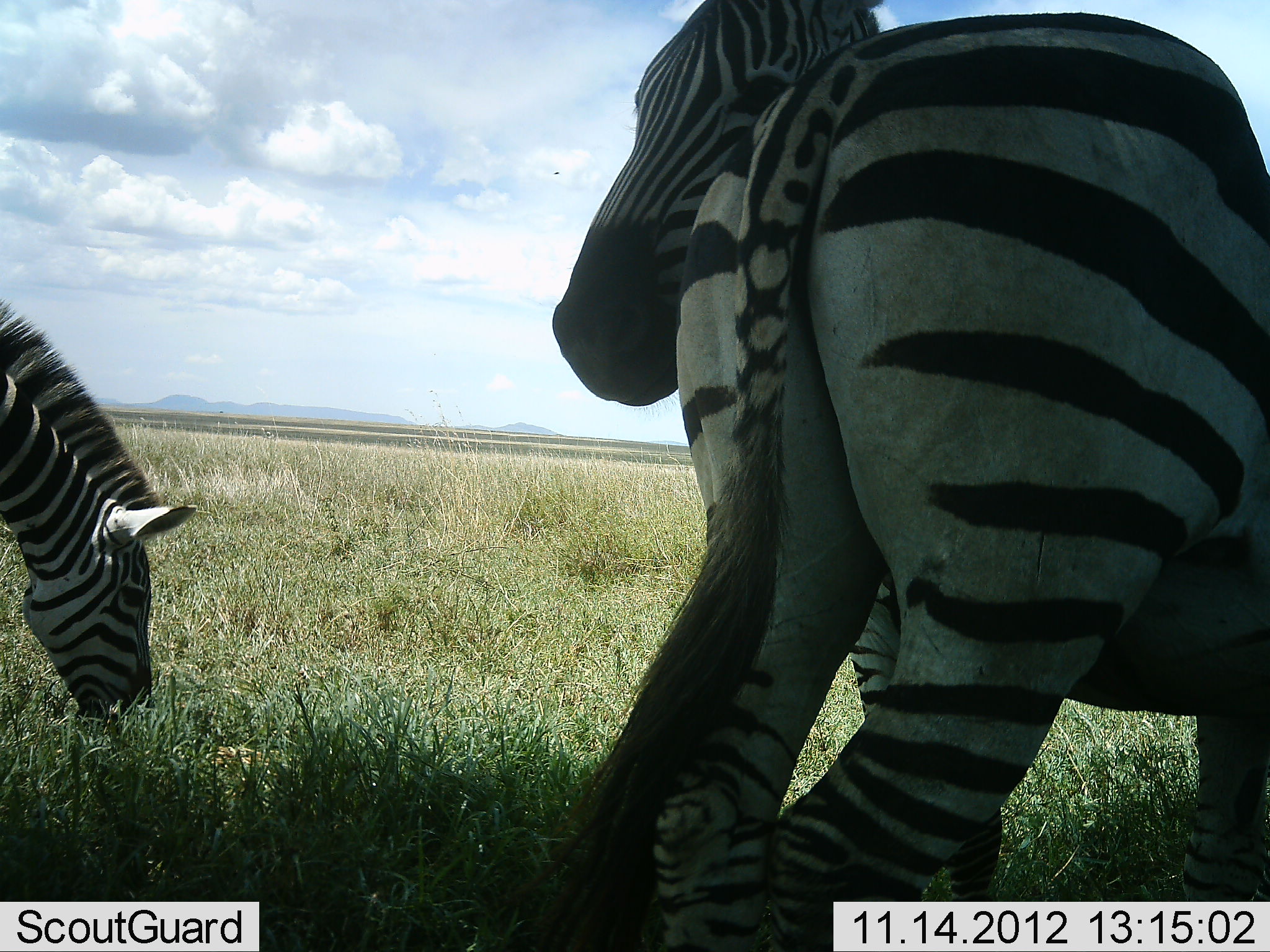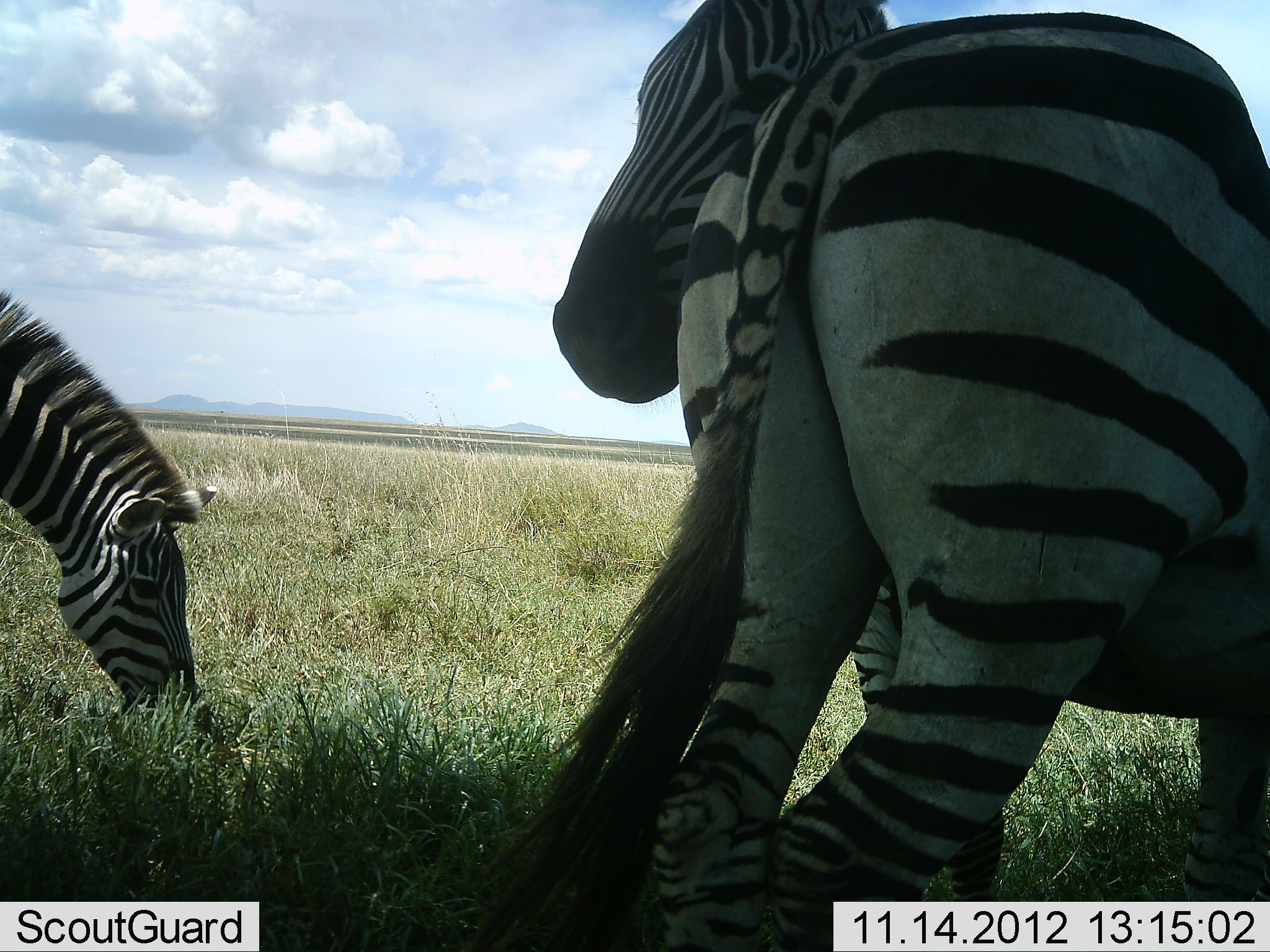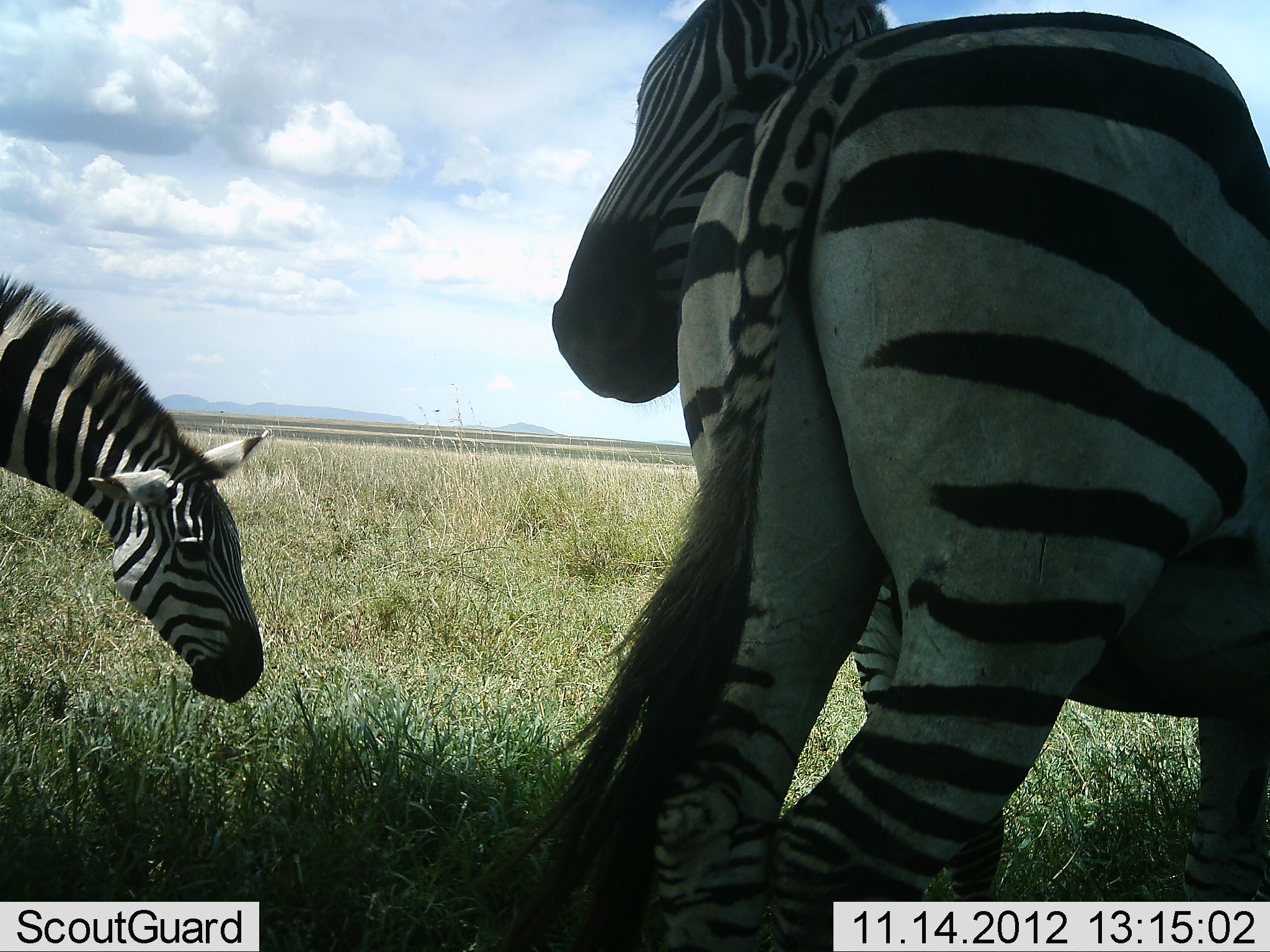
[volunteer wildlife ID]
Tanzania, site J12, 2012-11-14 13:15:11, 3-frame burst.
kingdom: Animalia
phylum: Chordata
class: Mammalia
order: Perissodactyla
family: Equidae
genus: Equus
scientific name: Equus quagga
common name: plains zebra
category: zebra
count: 3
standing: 80%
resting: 10%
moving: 0%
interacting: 10%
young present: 0%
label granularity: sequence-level